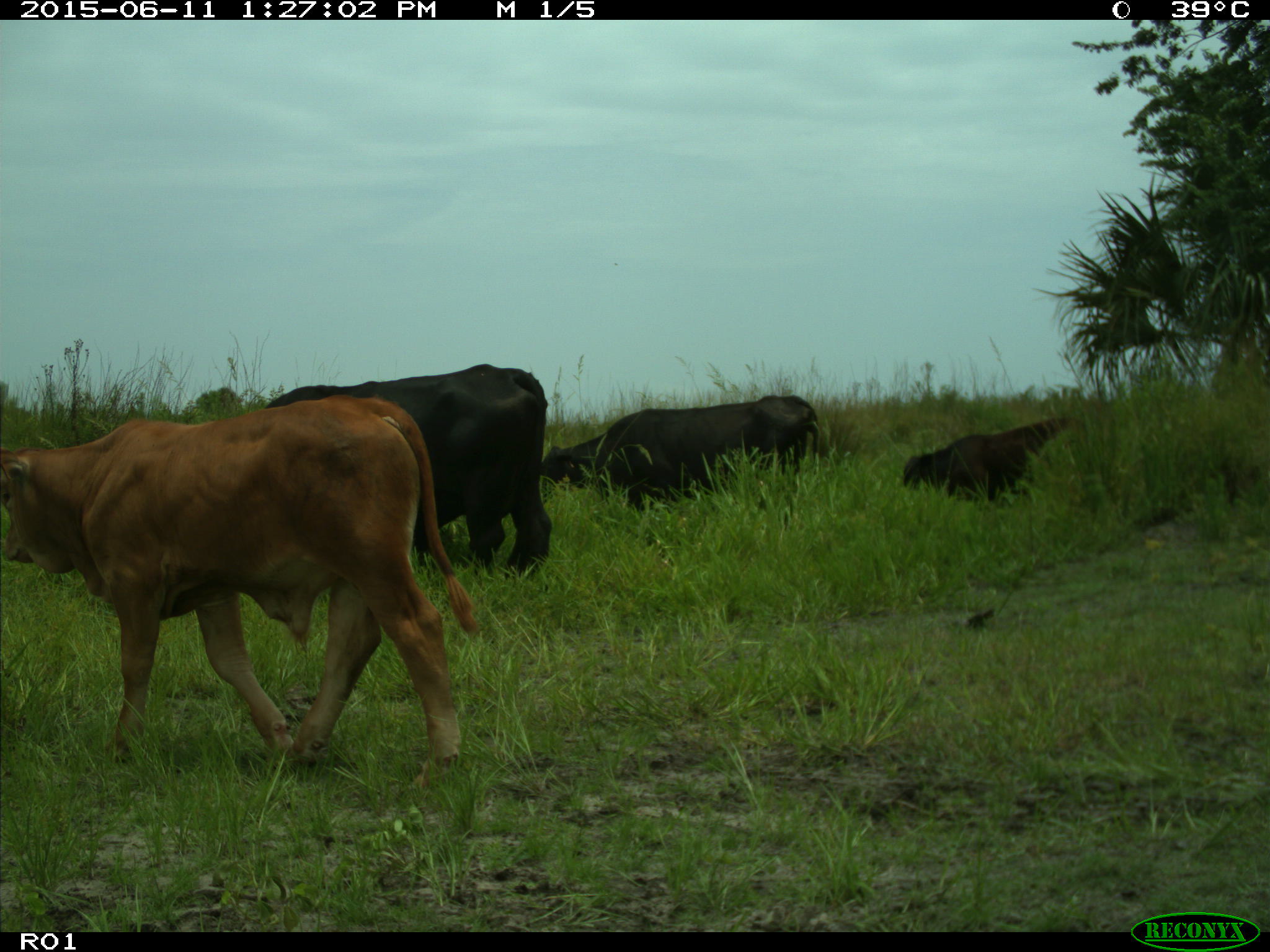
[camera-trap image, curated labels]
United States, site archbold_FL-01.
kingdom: Animalia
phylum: Chordata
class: Mammalia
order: Artiodactyla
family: Bovidae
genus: Bos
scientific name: Bos taurus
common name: domestic cow